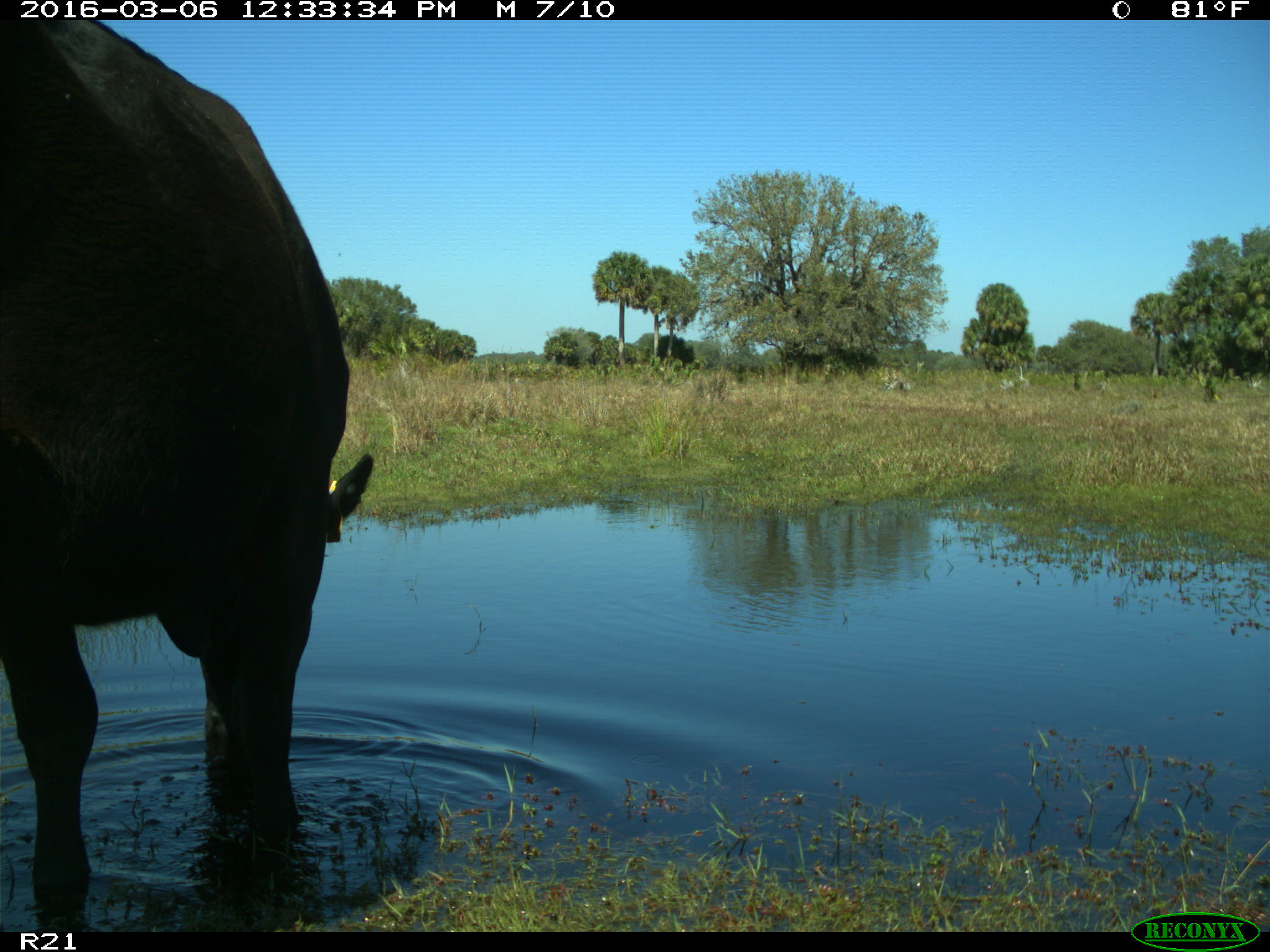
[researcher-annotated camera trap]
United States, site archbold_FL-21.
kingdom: Animalia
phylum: Chordata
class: Mammalia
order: Artiodactyla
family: Bovidae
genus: Bos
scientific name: Bos taurus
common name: domestic cow